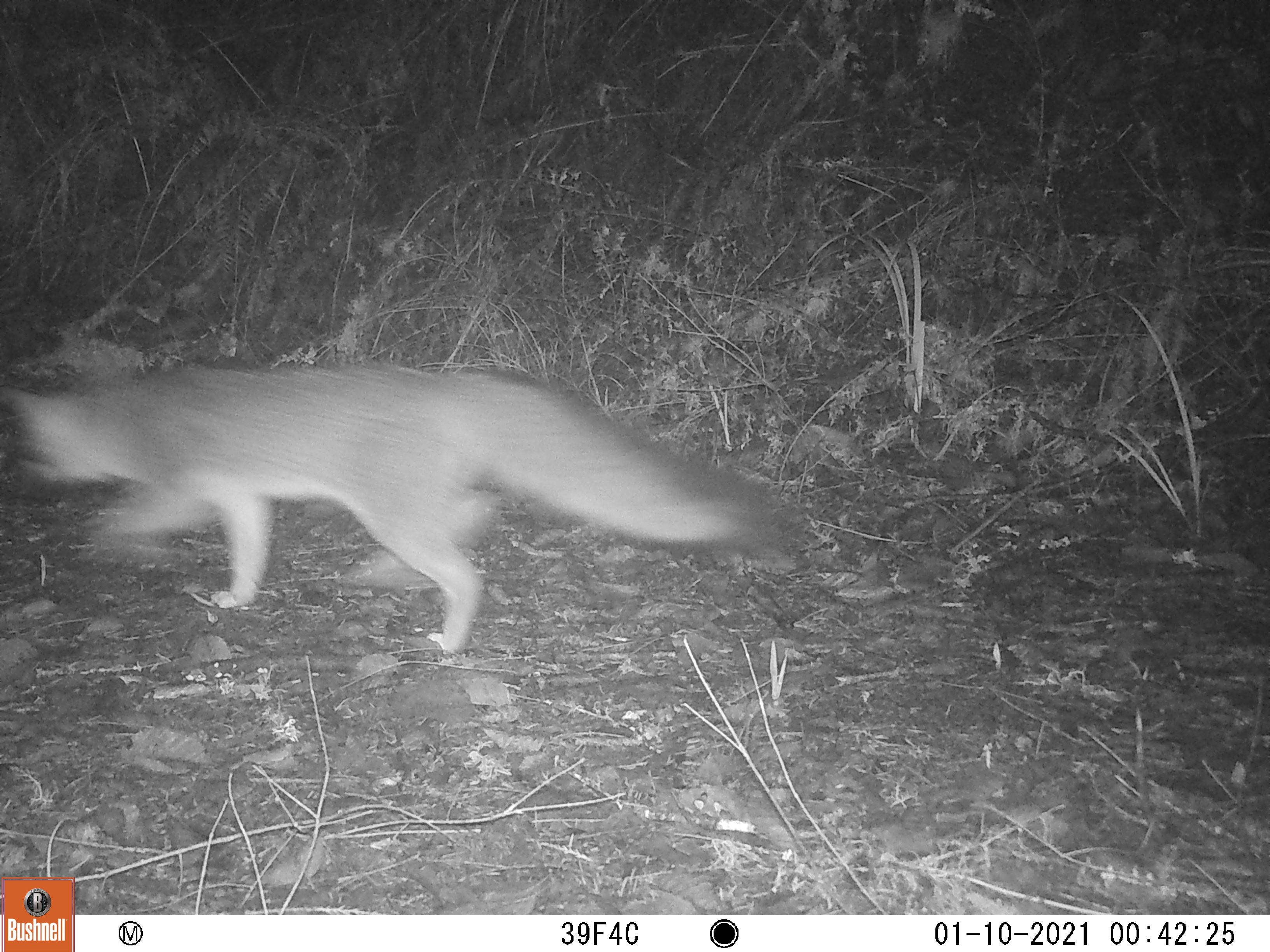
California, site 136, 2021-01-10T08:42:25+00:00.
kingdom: Animalia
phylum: Chordata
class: Mammalia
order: Carnivora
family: Canidae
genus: Urocyon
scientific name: Urocyon cinereoargenteus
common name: gray fox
Gray fox (Urocyon cinereoargenteus).